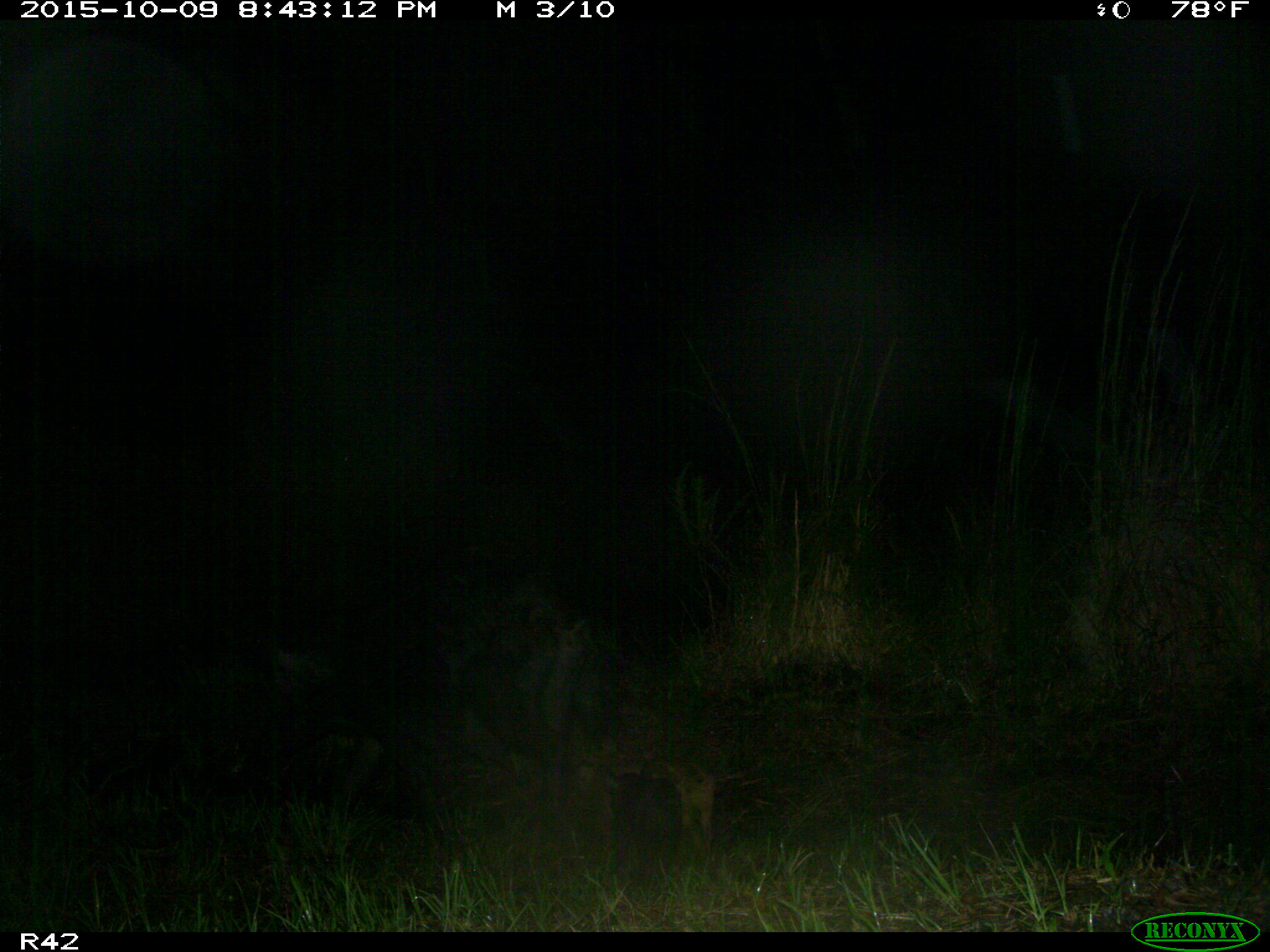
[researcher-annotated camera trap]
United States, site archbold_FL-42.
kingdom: Animalia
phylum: Chordata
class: Mammalia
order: Artiodactyla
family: Suidae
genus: Sus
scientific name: Sus scrofa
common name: wild boar